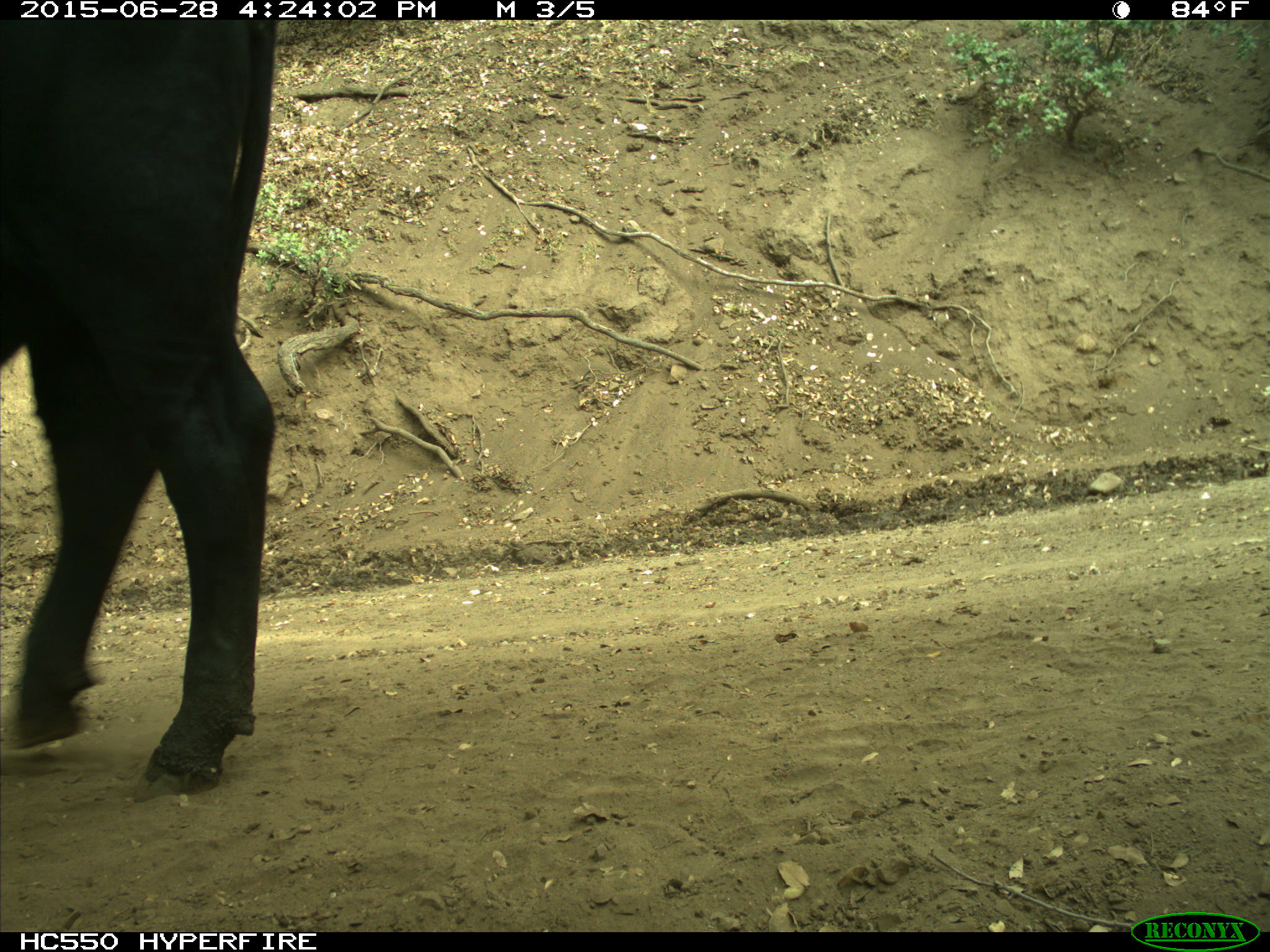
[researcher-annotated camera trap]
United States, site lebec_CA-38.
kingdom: Animalia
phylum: Chordata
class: Mammalia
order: Artiodactyla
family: Bovidae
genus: Bos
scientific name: Bos taurus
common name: domestic cow